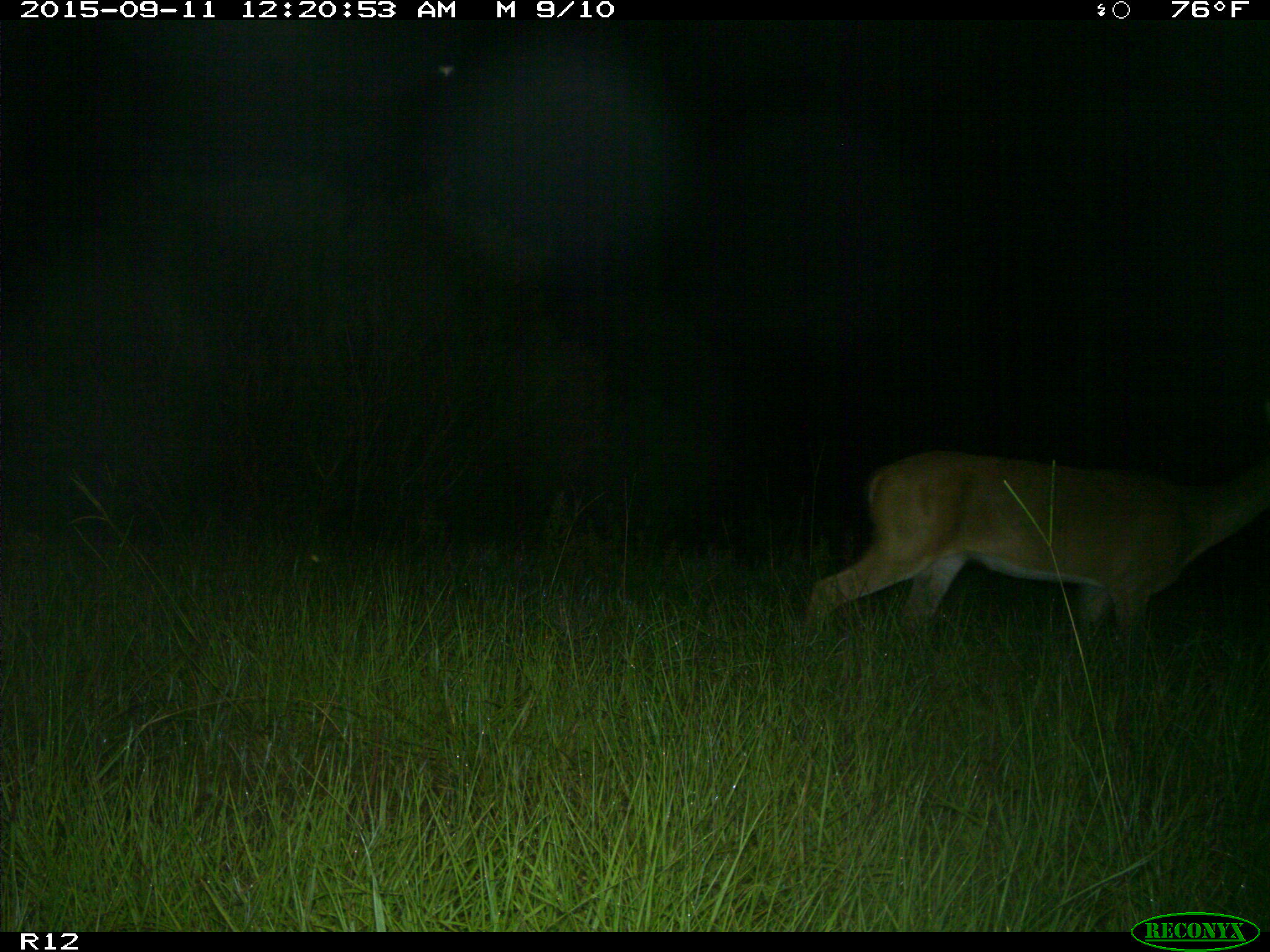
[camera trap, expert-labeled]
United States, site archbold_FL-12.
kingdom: Animalia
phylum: Chordata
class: Mammalia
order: Artiodactyla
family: Cervidae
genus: Odocoileus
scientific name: Odocoileus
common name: deer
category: unidentified deer